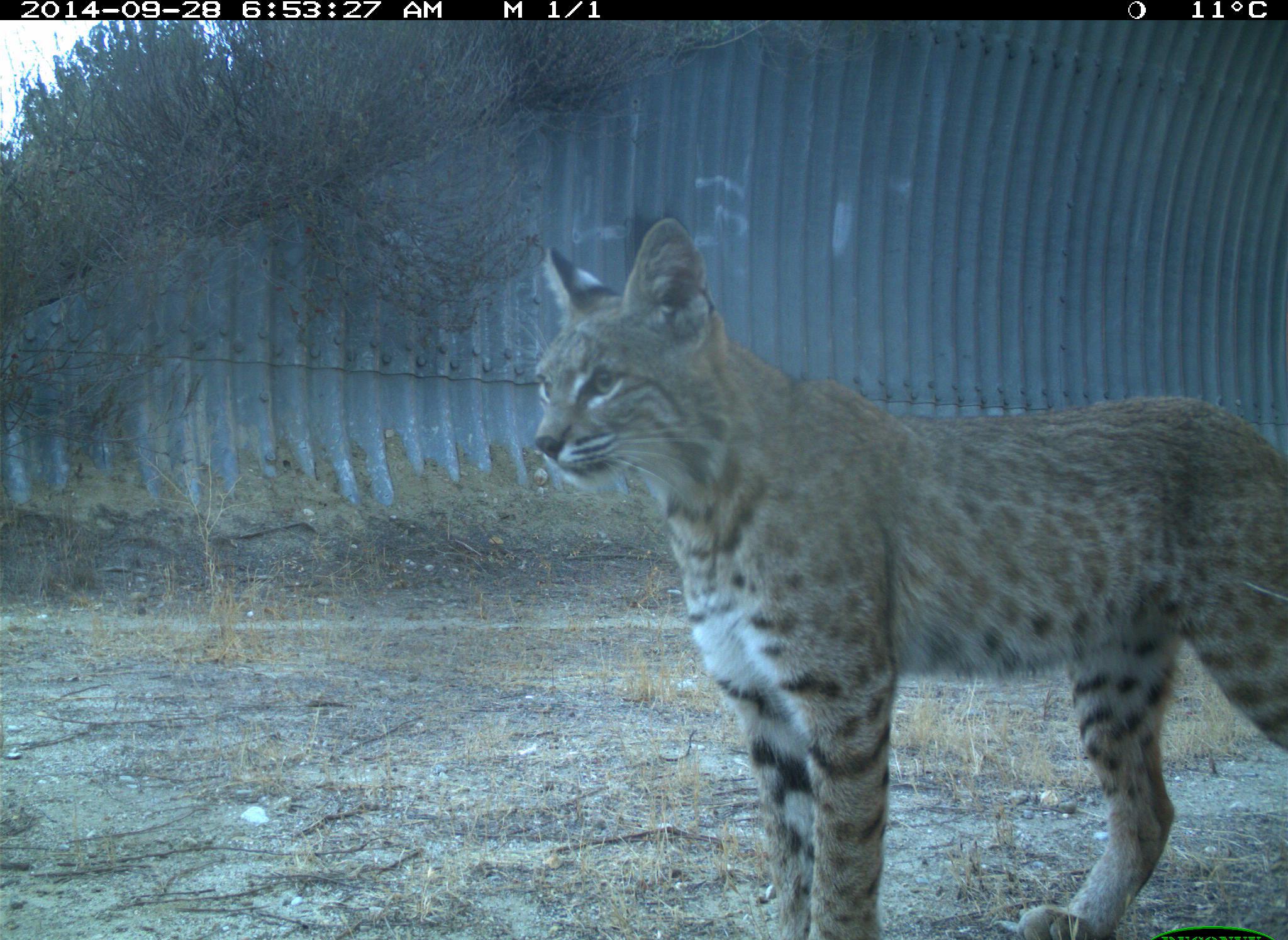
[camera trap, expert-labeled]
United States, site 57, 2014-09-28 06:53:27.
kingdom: Animalia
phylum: Chordata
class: Mammalia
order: Carnivora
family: Felidae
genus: Lynx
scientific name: Lynx rufus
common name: bobcat